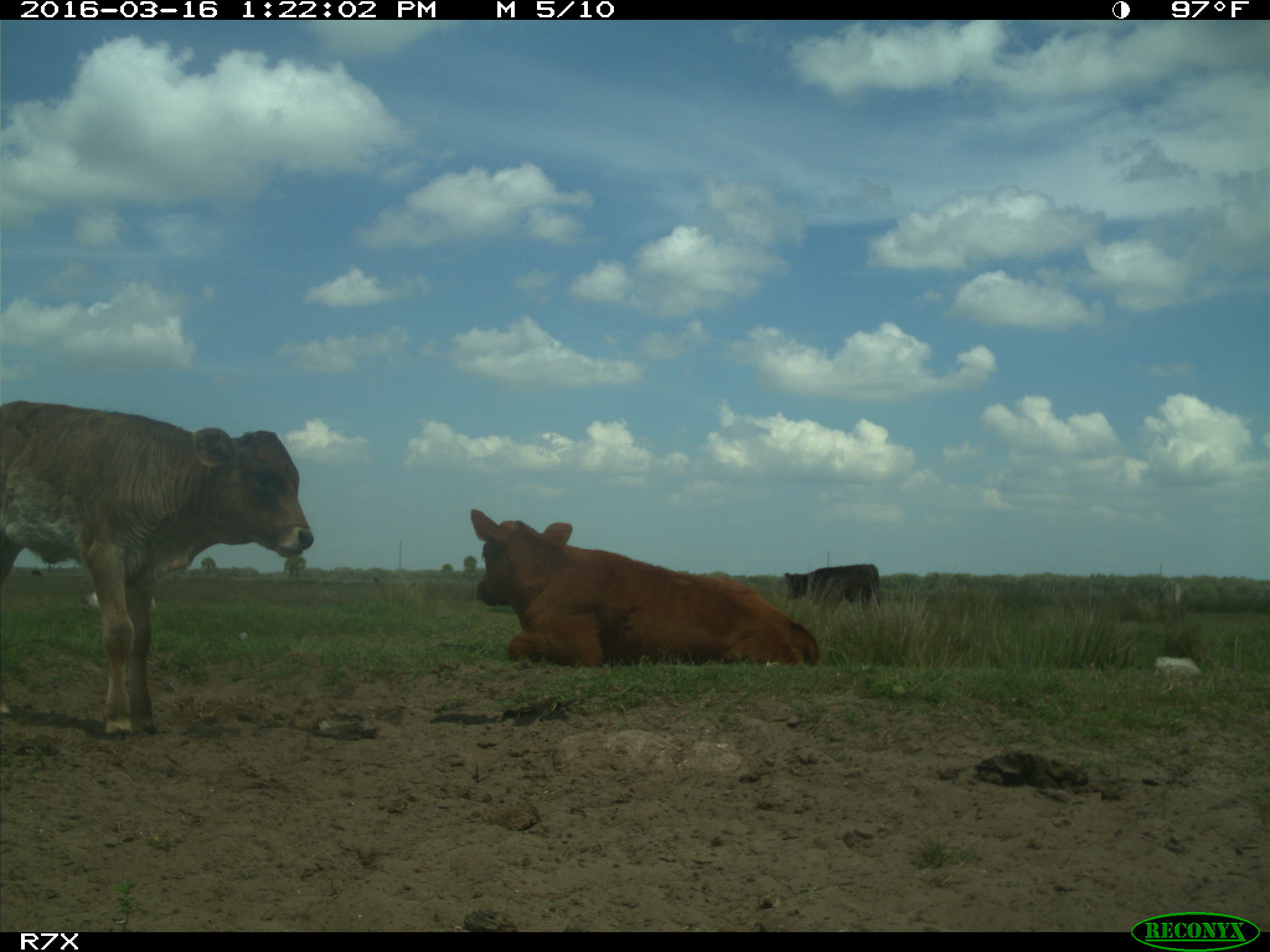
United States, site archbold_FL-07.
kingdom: Animalia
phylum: Chordata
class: Mammalia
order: Artiodactyla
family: Bovidae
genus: Bos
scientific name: Bos taurus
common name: domestic cow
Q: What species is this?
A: Bos taurus (domestic cow).